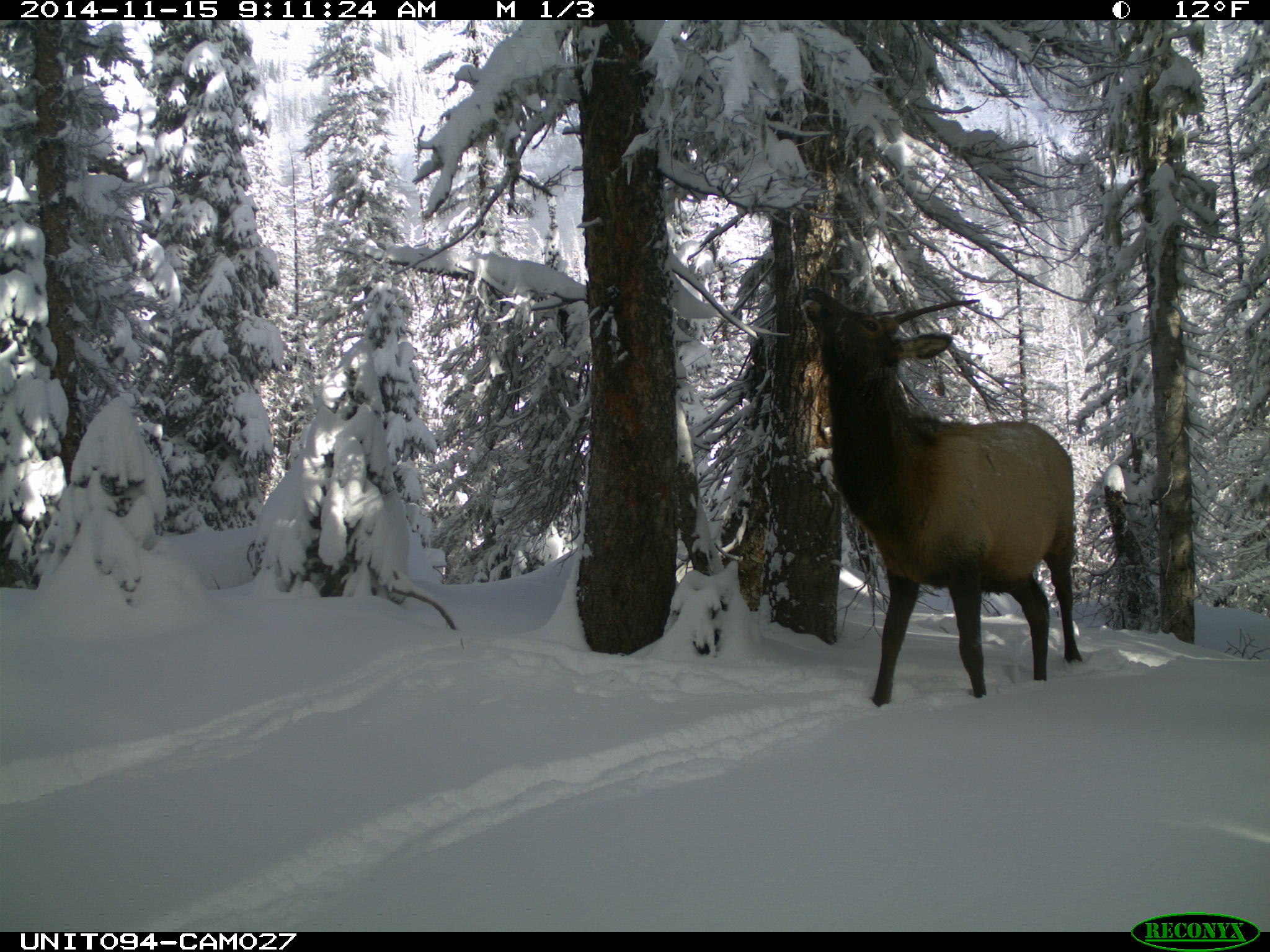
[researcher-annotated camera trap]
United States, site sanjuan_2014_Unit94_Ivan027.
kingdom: Animalia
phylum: Chordata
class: Mammalia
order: Artiodactyla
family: Cervidae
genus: Cervus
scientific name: Cervus elaphus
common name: red deer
Cervus elaphus (red deer).